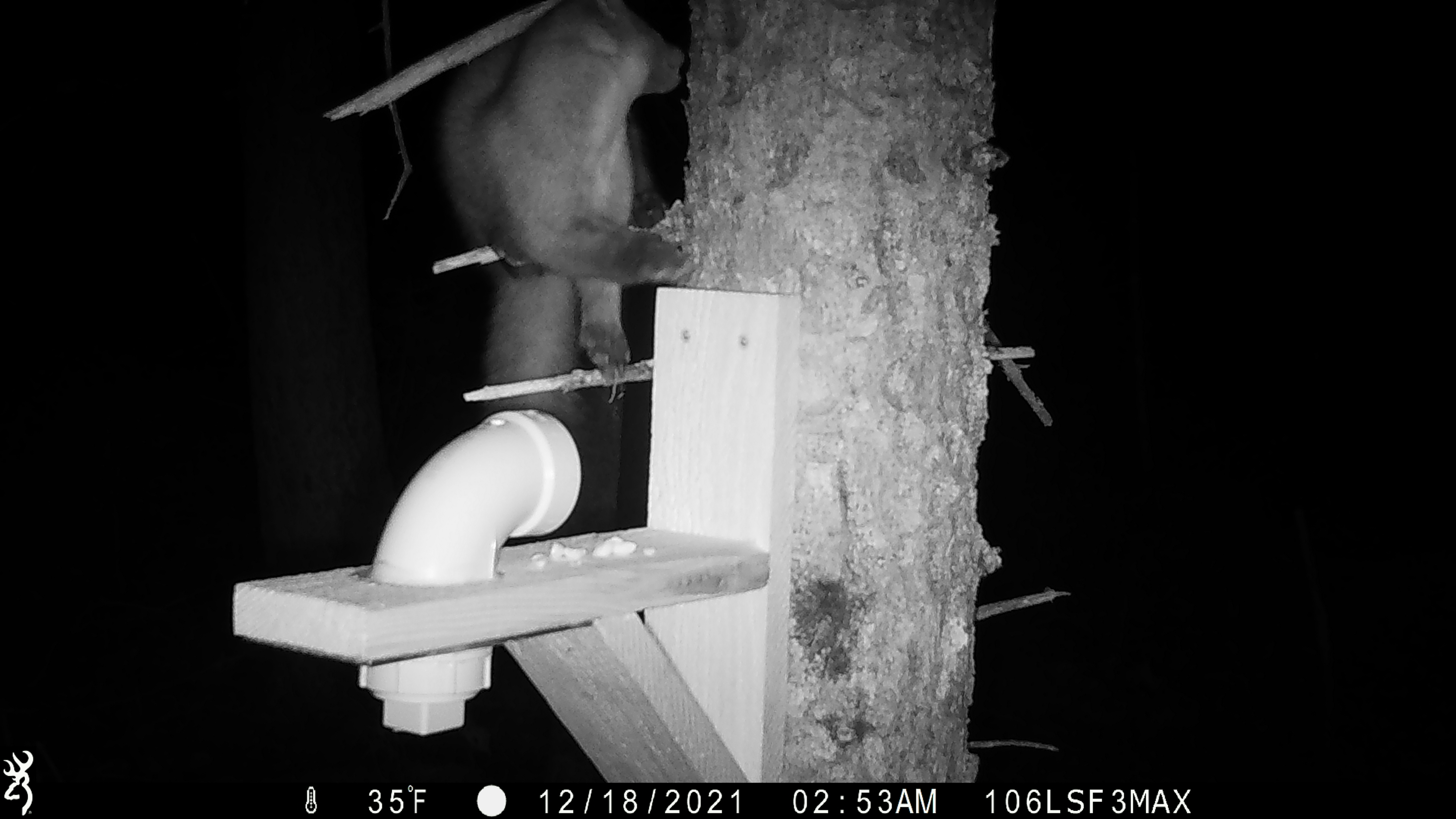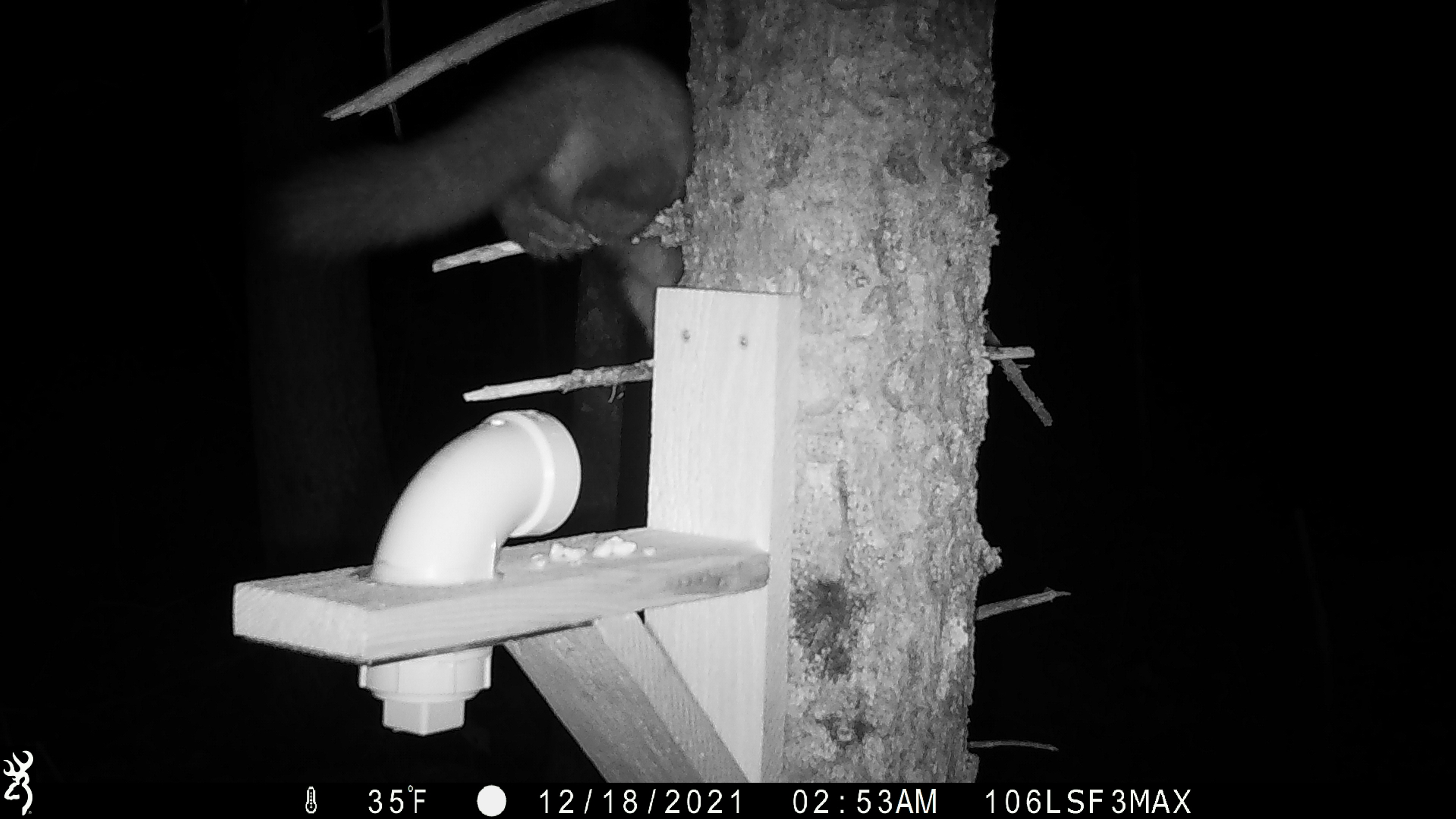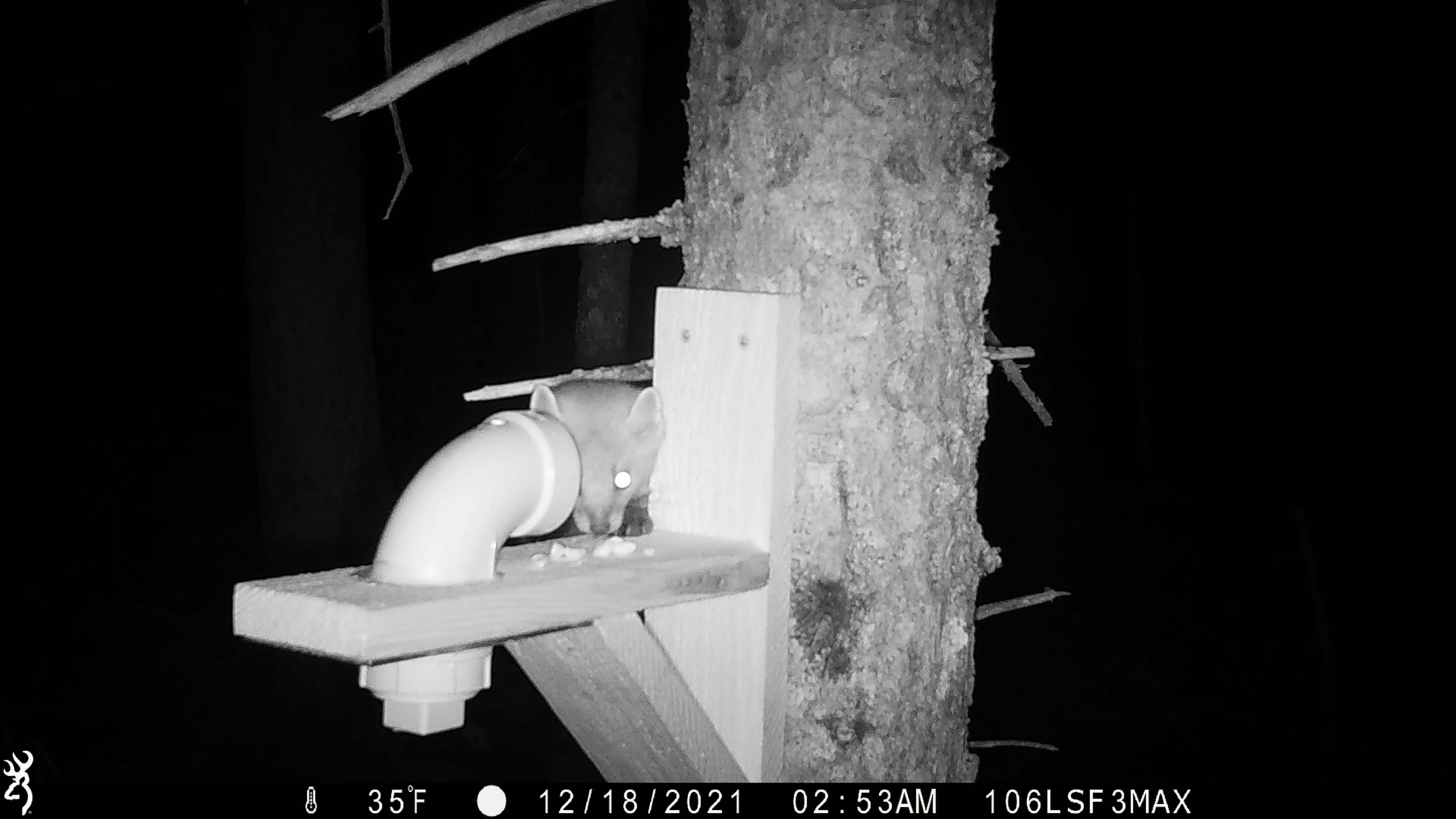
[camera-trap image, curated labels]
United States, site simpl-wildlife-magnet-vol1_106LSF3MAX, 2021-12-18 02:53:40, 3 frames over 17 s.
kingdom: Animalia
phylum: Chordata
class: Mammalia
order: Carnivora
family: Mustelidae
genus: Martes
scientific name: Martes americana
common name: american marten